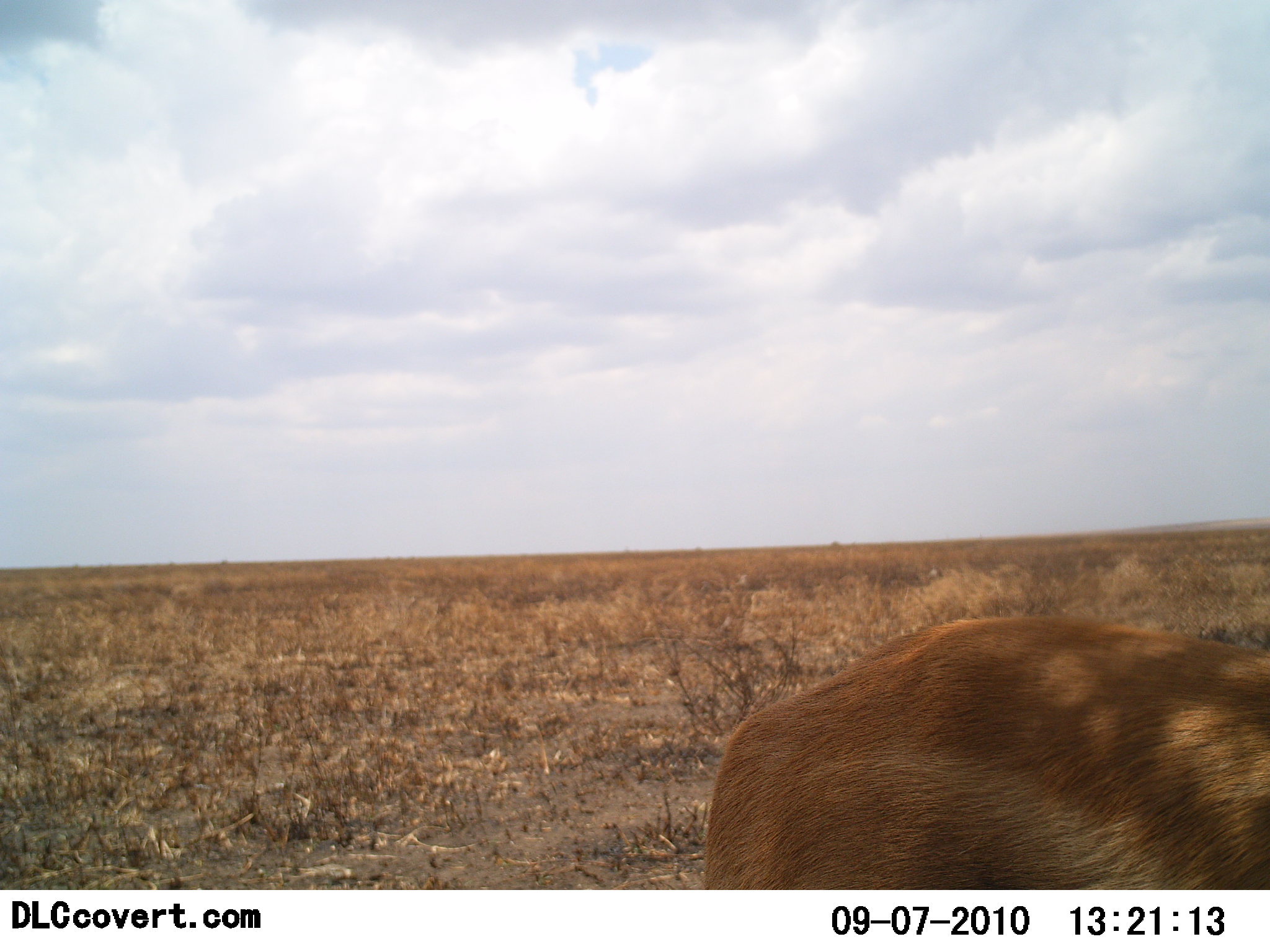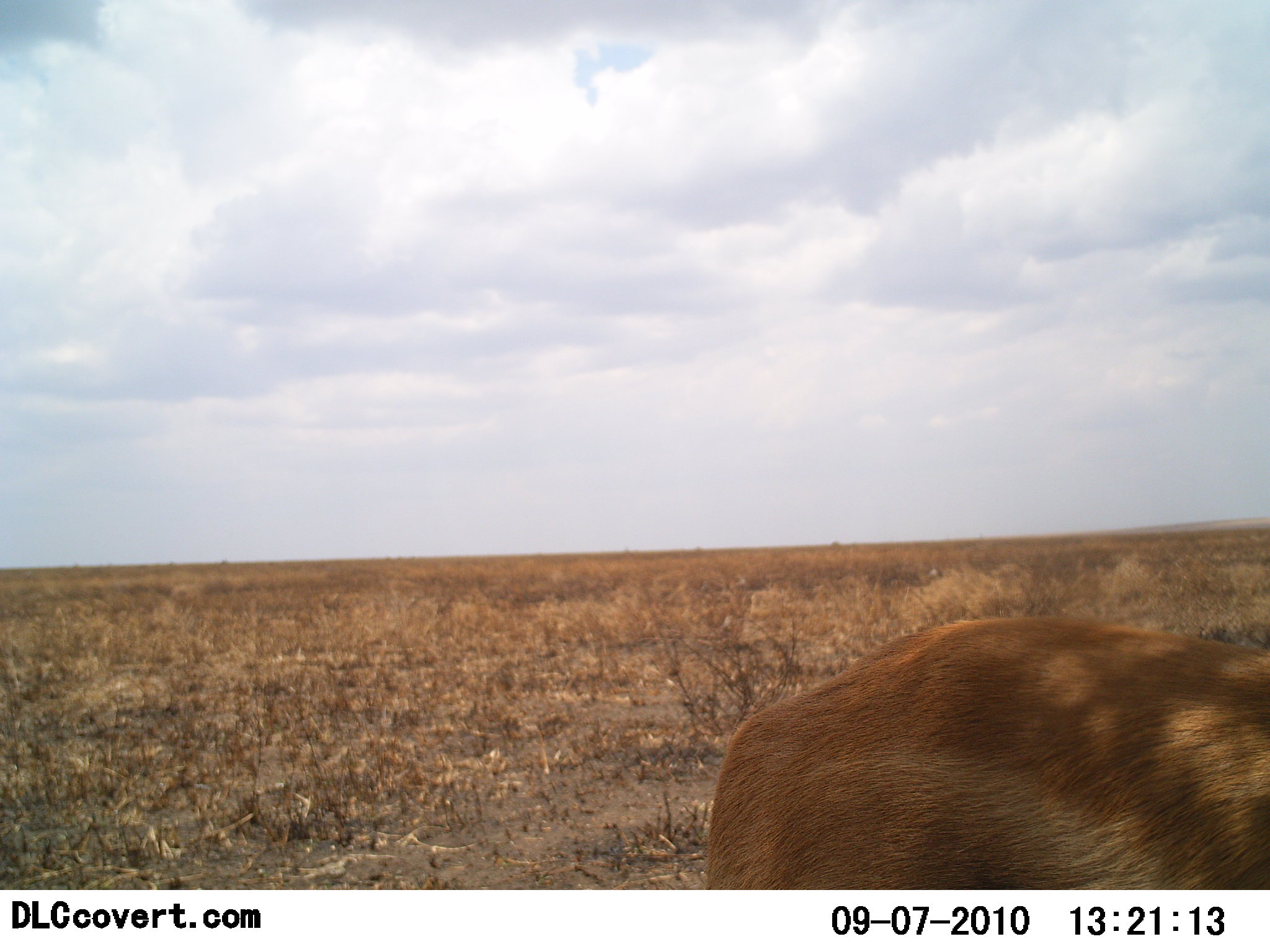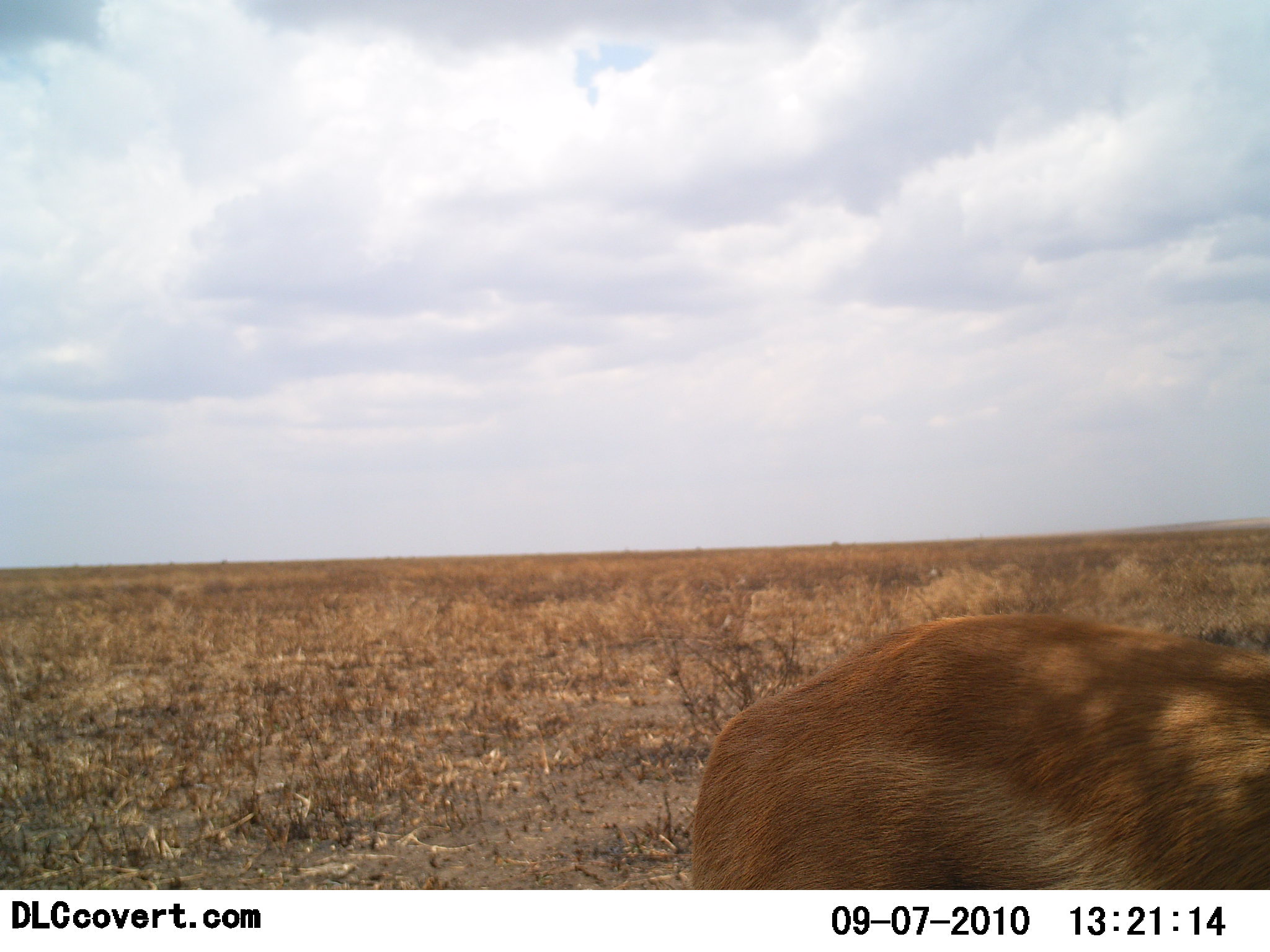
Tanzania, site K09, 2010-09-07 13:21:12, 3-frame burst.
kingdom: Animalia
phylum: Chordata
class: Mammalia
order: Artiodactyla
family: Bovidae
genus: Eudorcas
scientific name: Eudorcas thomsonii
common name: thomson's gazelle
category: gazellethomsons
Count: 1.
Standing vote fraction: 100%.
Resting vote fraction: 0%.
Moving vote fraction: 0%.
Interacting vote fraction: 0%.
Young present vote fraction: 0%.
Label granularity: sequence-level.